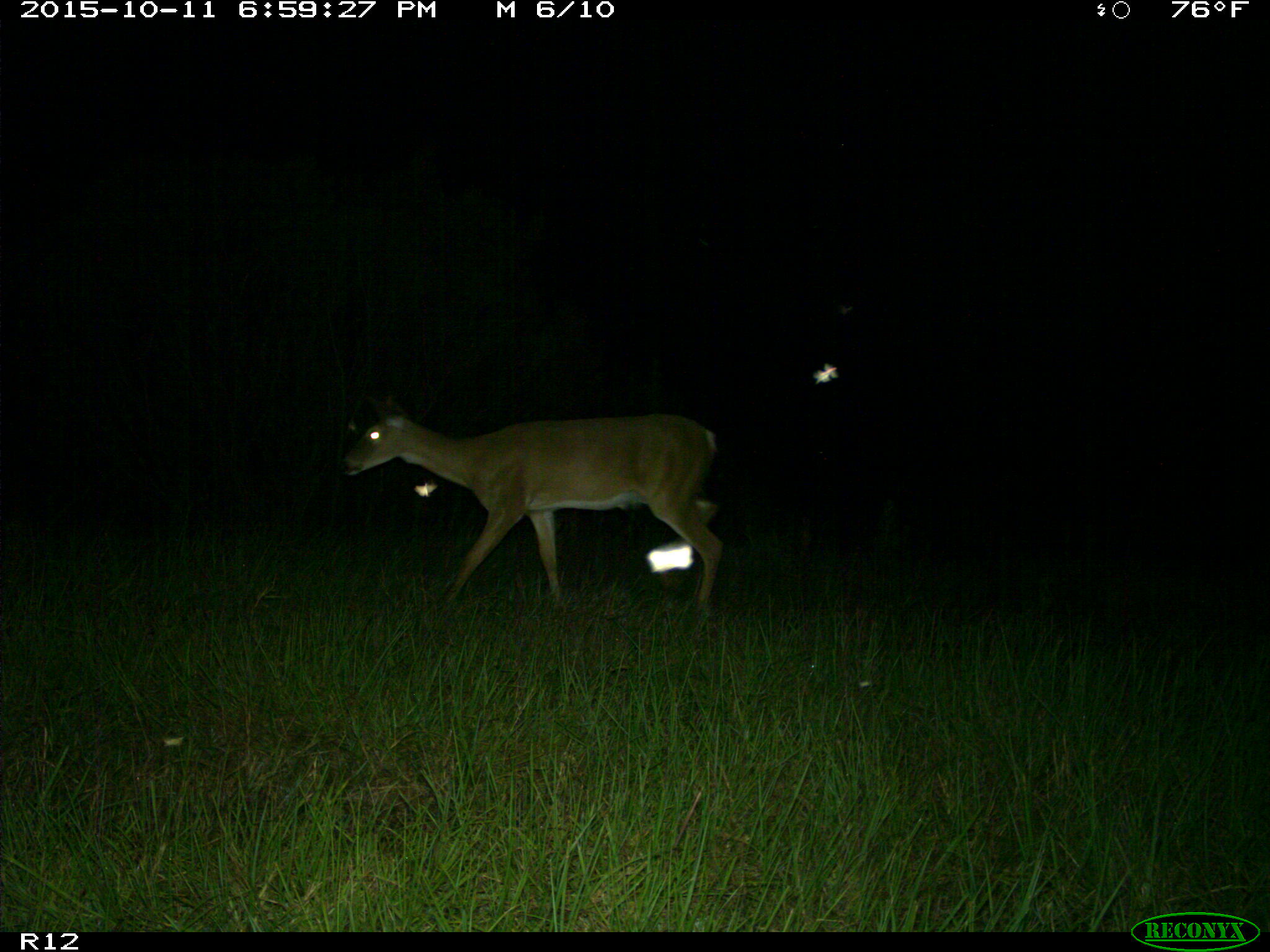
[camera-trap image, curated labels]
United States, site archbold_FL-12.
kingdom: Animalia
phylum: Chordata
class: Mammalia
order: Artiodactyla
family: Cervidae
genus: Odocoileus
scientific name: Odocoileus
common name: deer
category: unidentified deer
Unidentified deer (deer) (Odocoileus).